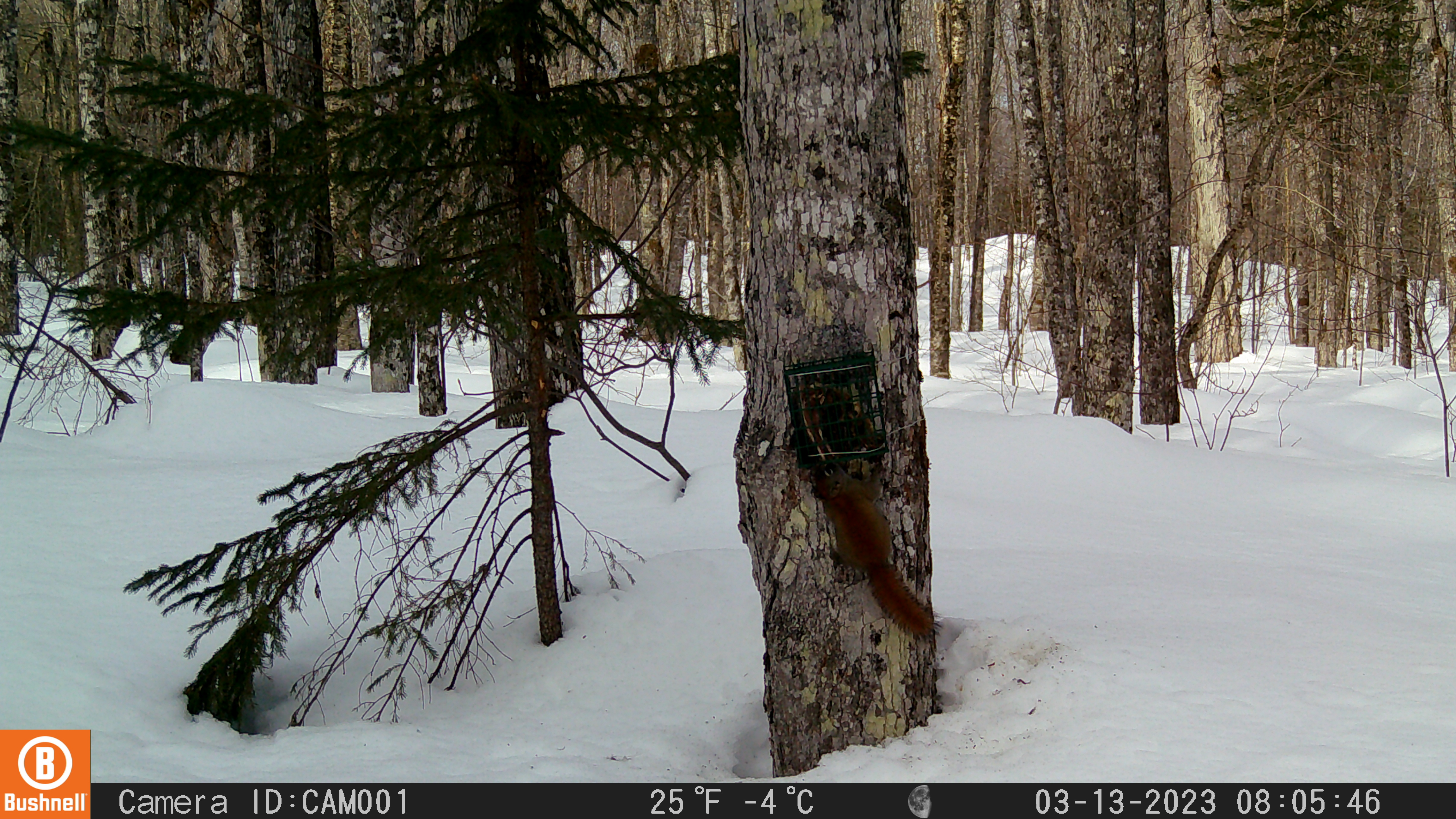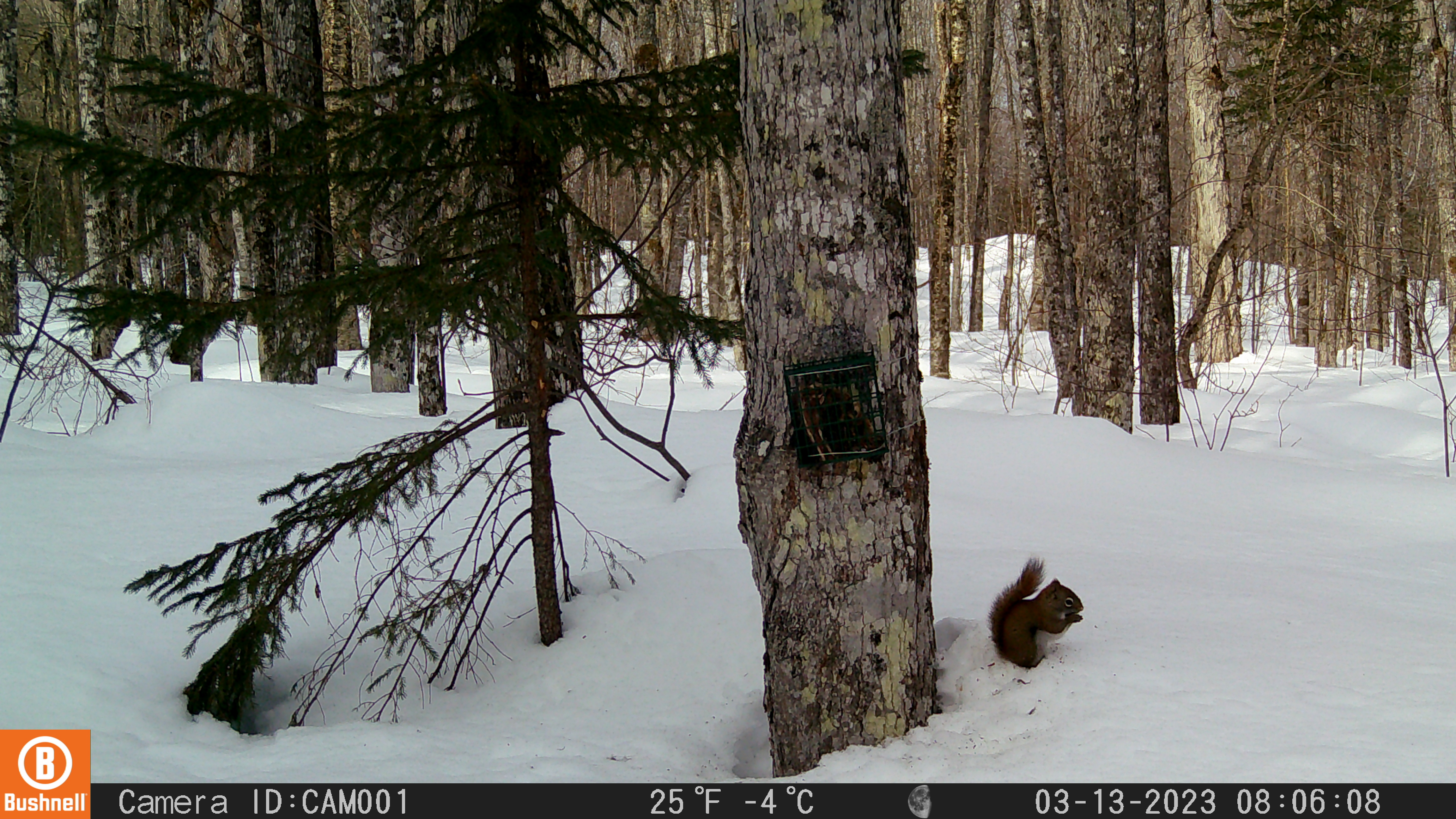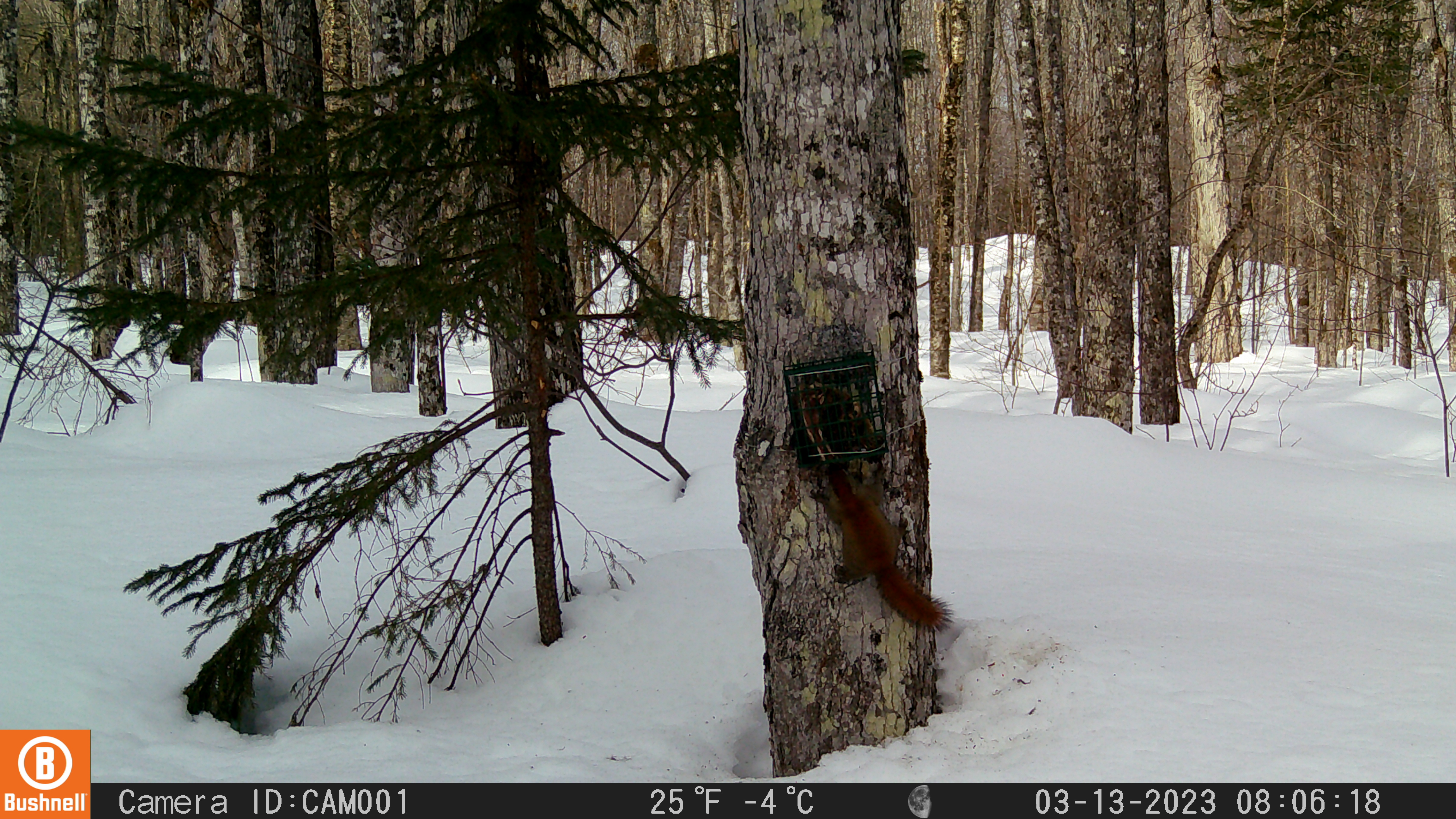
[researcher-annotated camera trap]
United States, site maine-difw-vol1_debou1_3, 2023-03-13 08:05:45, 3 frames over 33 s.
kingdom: Animalia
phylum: Chordata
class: Mammalia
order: Rodentia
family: Sciuridae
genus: Tamiasciurus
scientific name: Tamiasciurus hudsonicus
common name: red squirrel